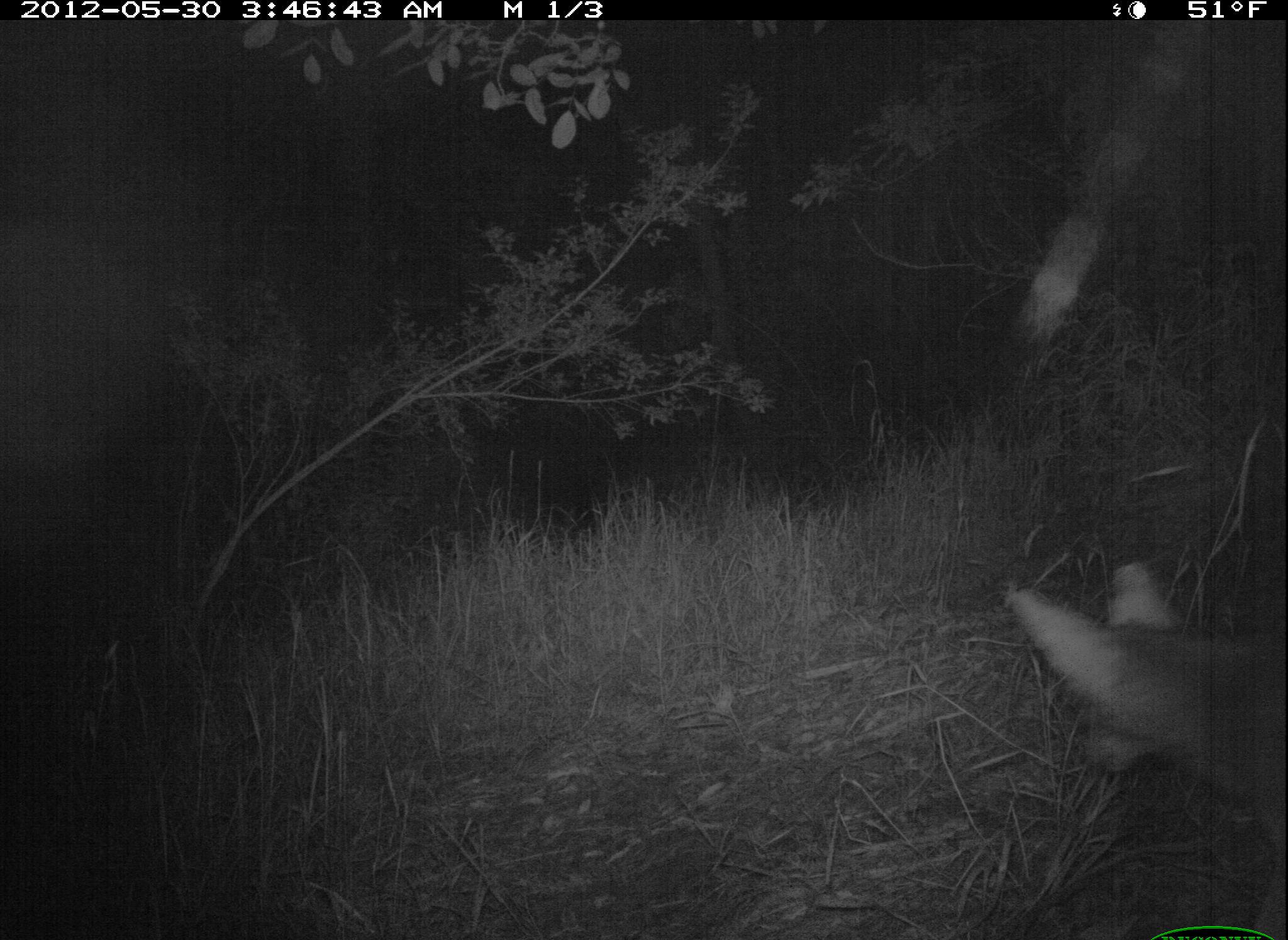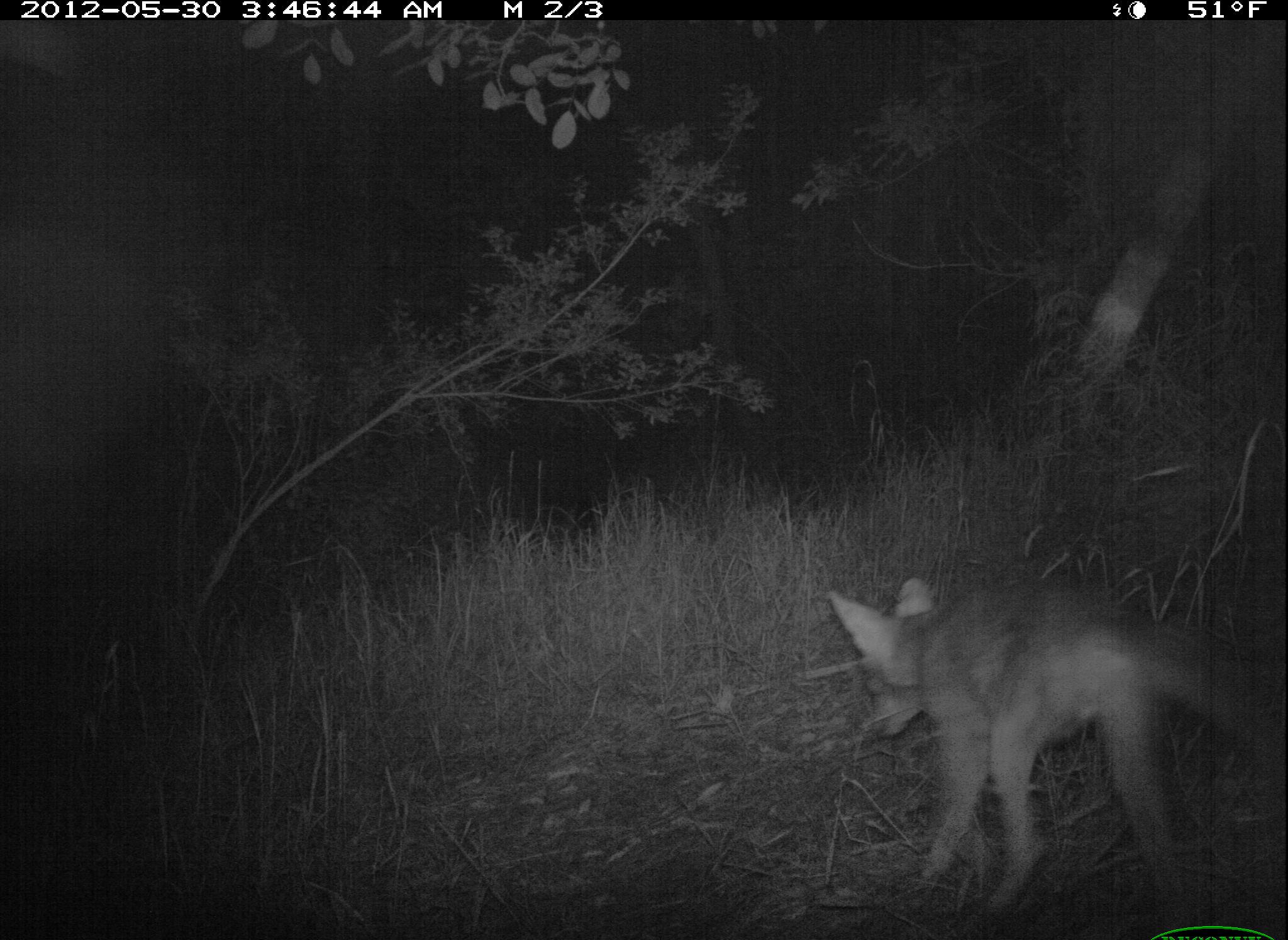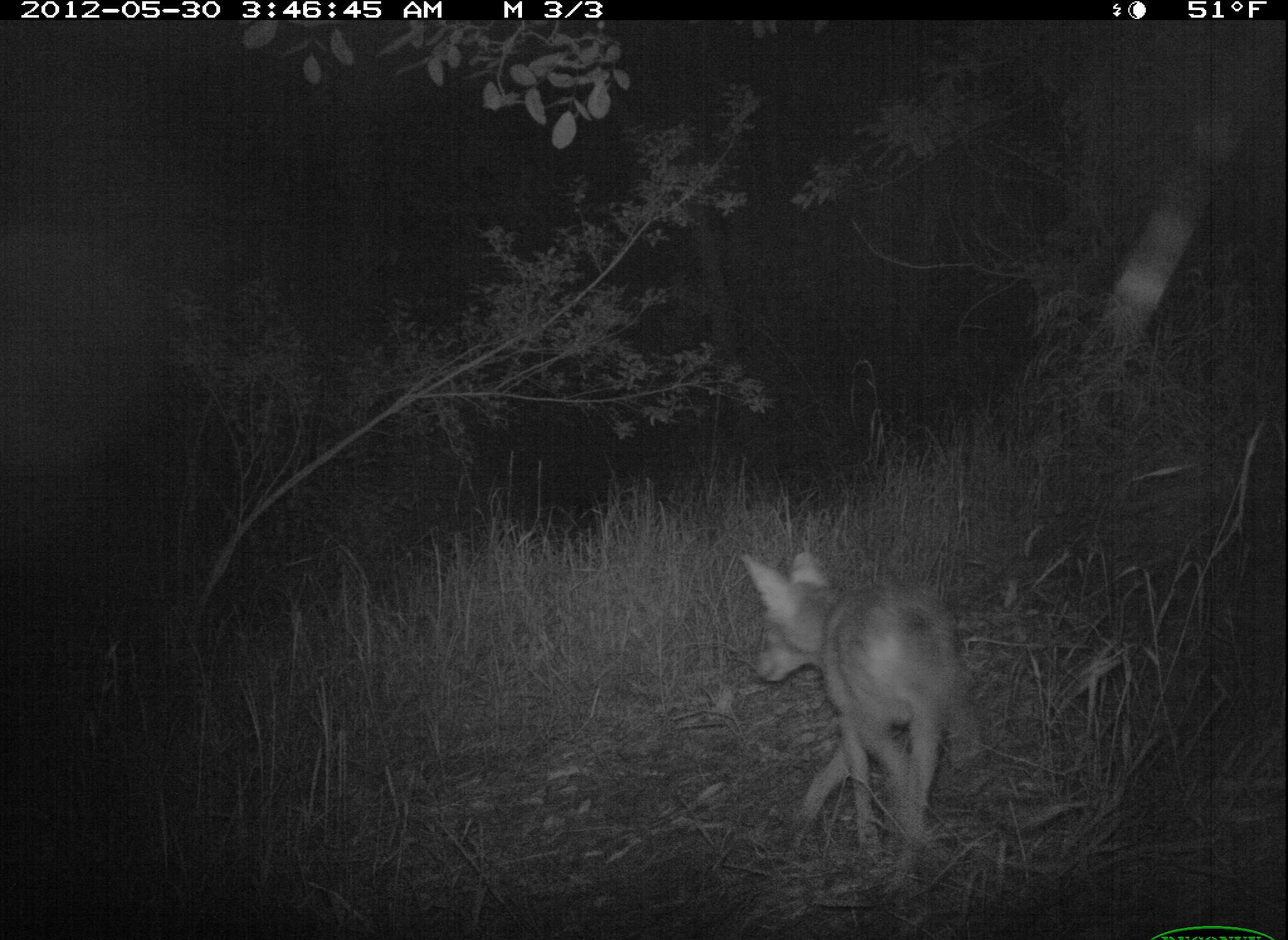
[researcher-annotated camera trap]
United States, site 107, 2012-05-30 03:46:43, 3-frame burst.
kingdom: Animalia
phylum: Chordata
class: Mammalia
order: Carnivora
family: Canidae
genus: Canis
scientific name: Canis latrans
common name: coyote